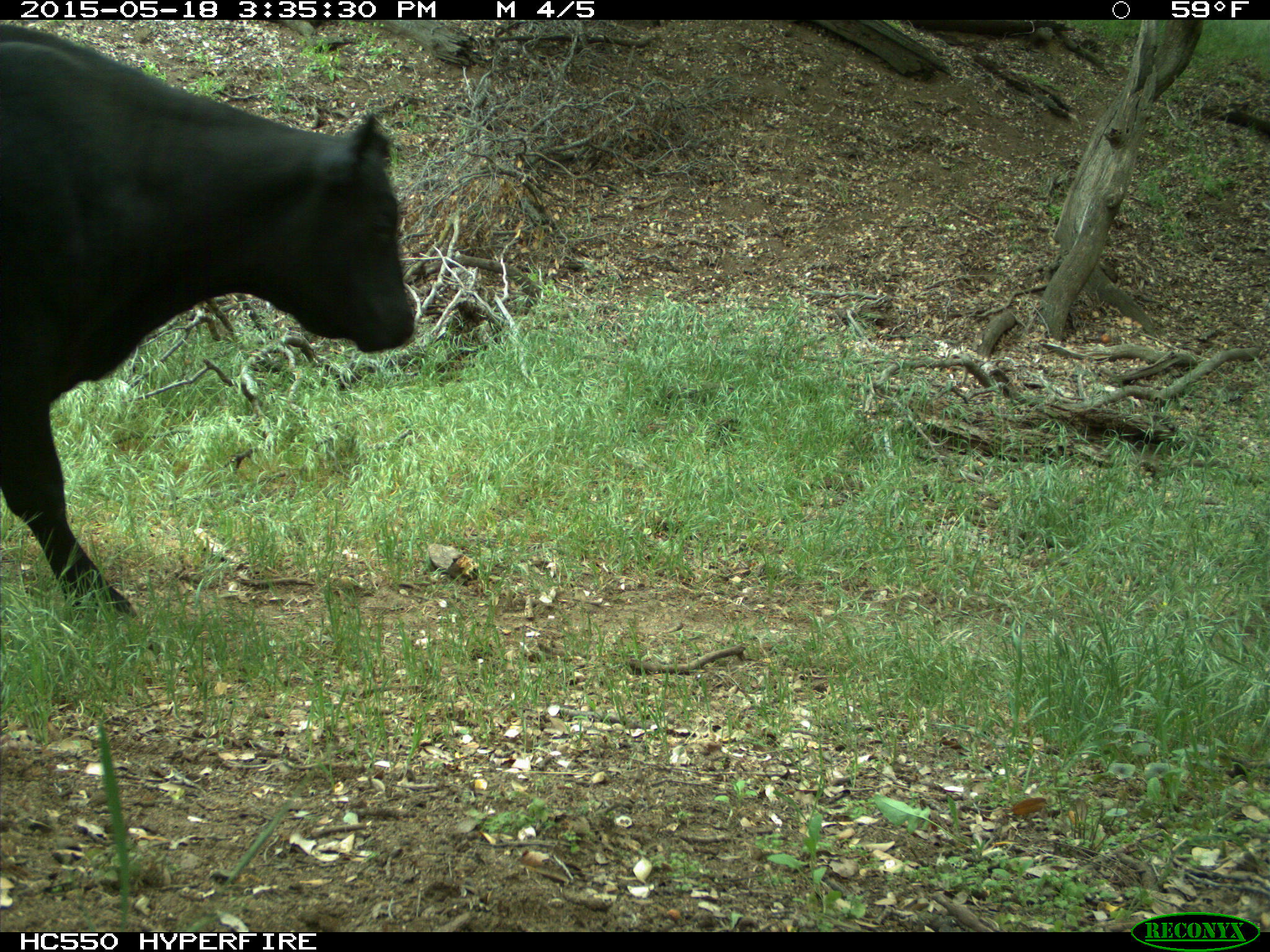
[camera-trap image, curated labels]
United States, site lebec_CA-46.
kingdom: Animalia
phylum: Chordata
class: Mammalia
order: Artiodactyla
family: Bovidae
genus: Bos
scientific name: Bos taurus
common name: domestic cow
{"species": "Bos taurus (domestic cow)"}